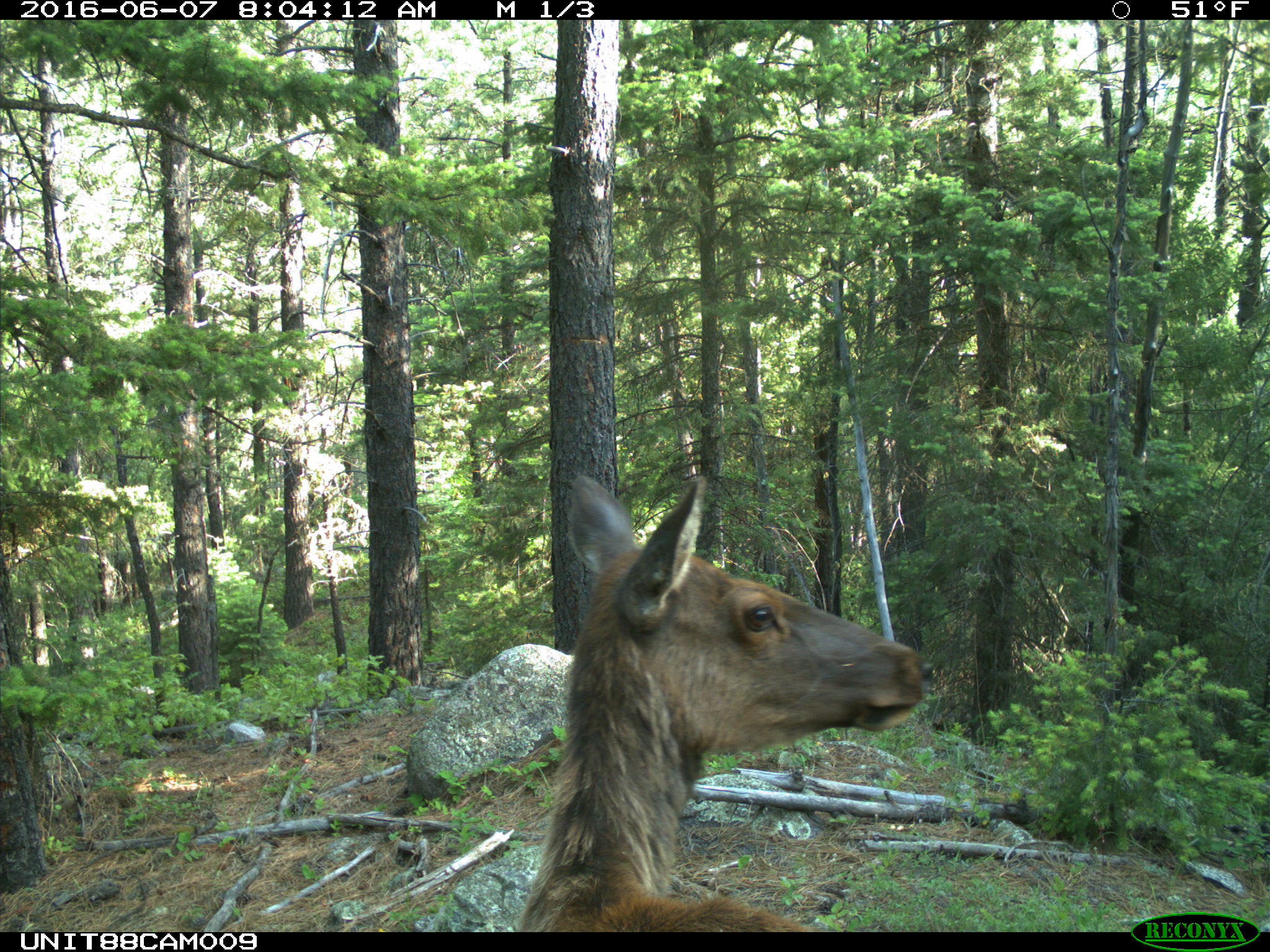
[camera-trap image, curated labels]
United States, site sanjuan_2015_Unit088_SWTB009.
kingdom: Animalia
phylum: Chordata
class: Mammalia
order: Artiodactyla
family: Cervidae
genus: Cervus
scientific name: Cervus elaphus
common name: red deer